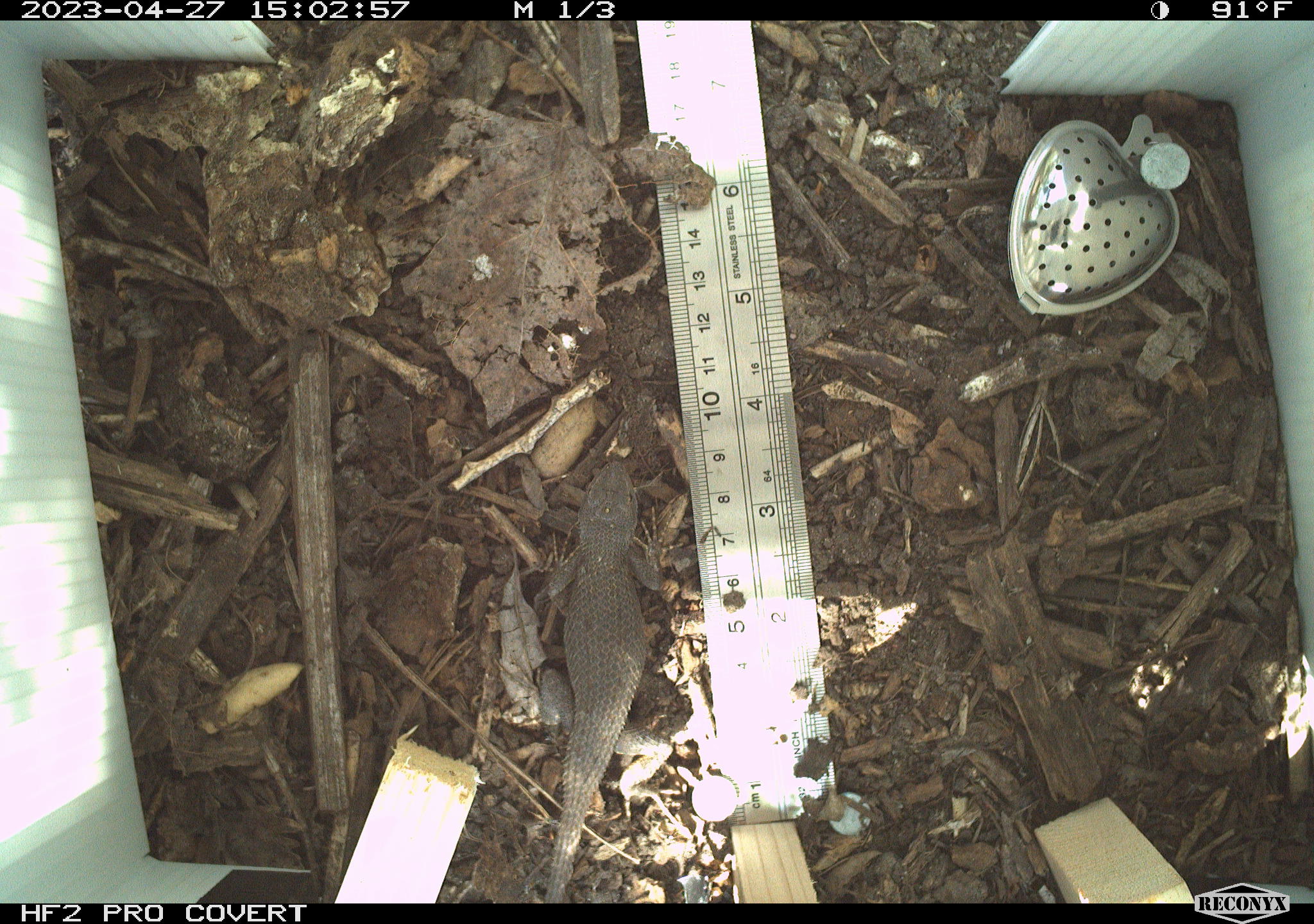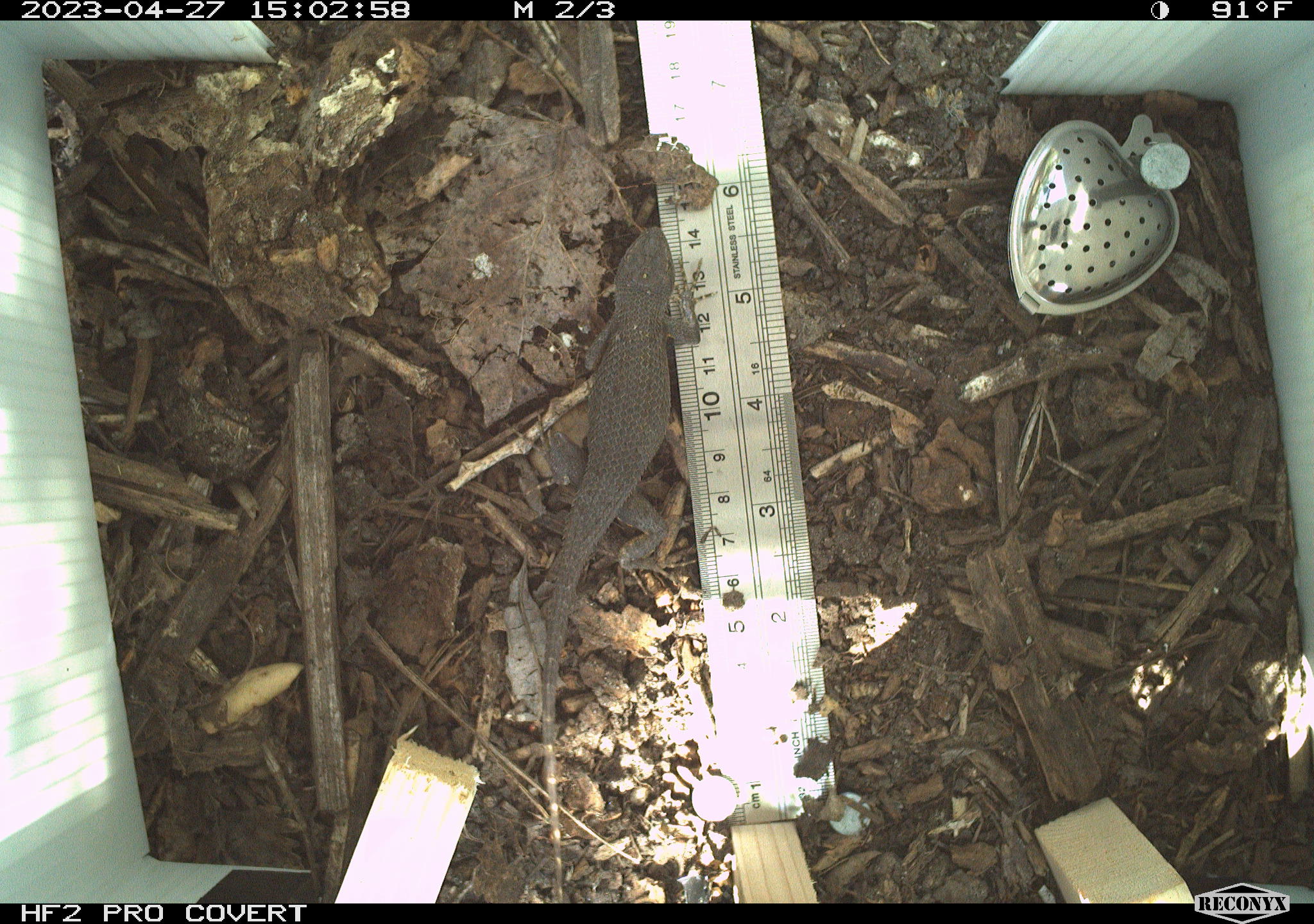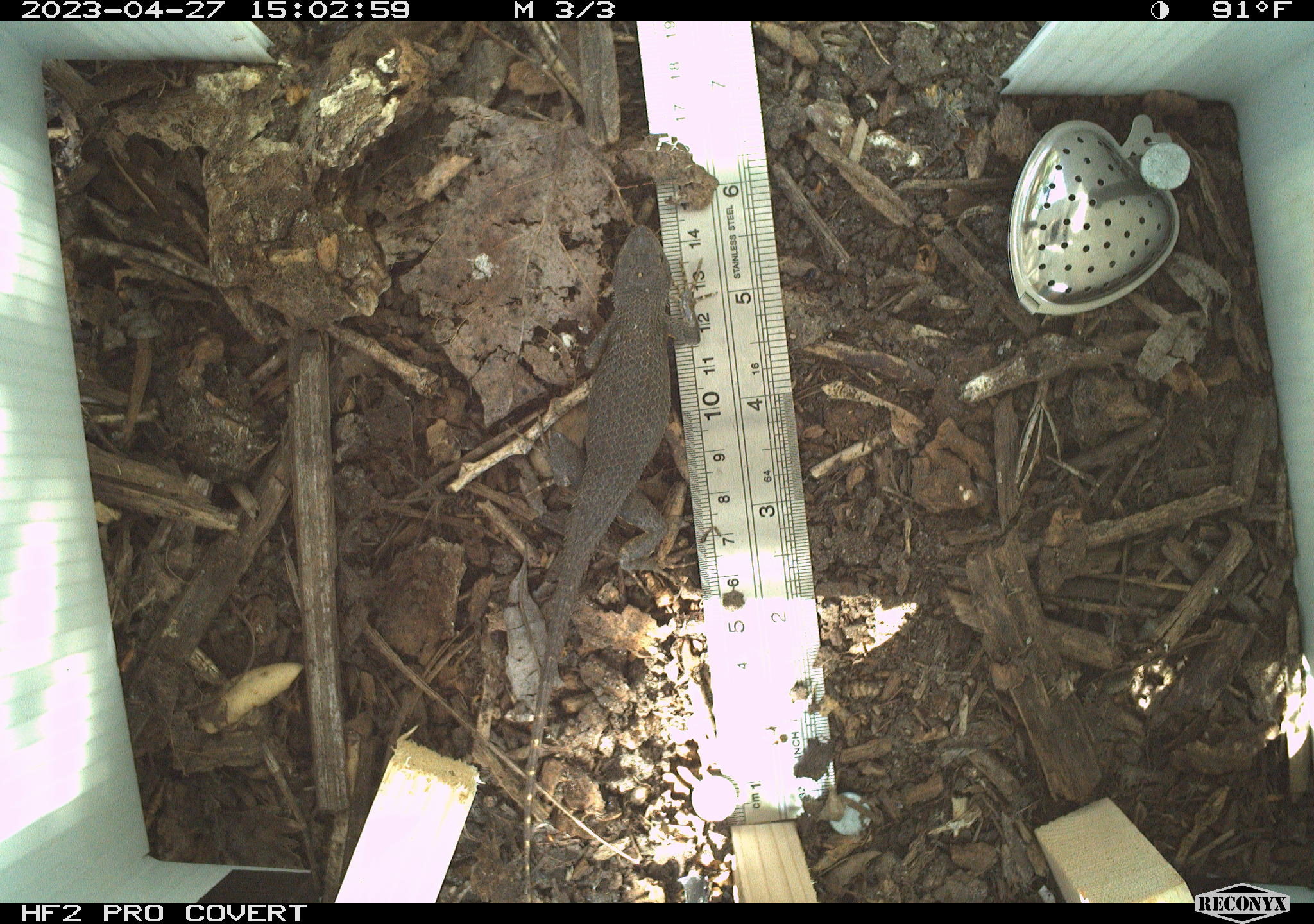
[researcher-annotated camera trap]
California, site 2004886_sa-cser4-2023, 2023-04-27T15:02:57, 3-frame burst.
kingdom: Animalia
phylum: Chordata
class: Reptilia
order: Squamata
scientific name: Squamata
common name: lizards and snakes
Lizards and snakes (Squamata).